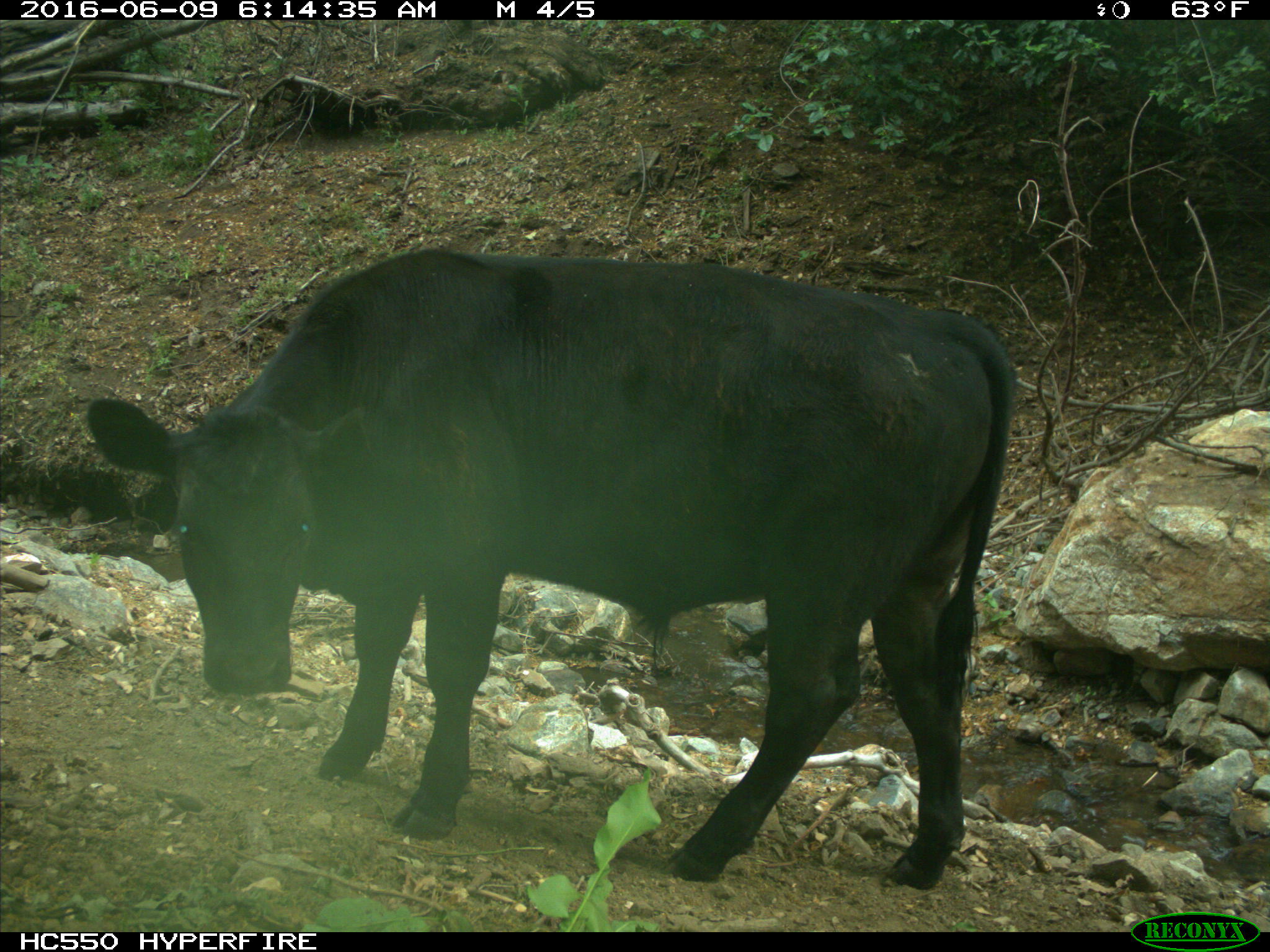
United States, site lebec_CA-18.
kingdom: Animalia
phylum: Chordata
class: Mammalia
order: Artiodactyla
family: Bovidae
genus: Bos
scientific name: Bos taurus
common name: domestic cow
Bos taurus (domestic cow).